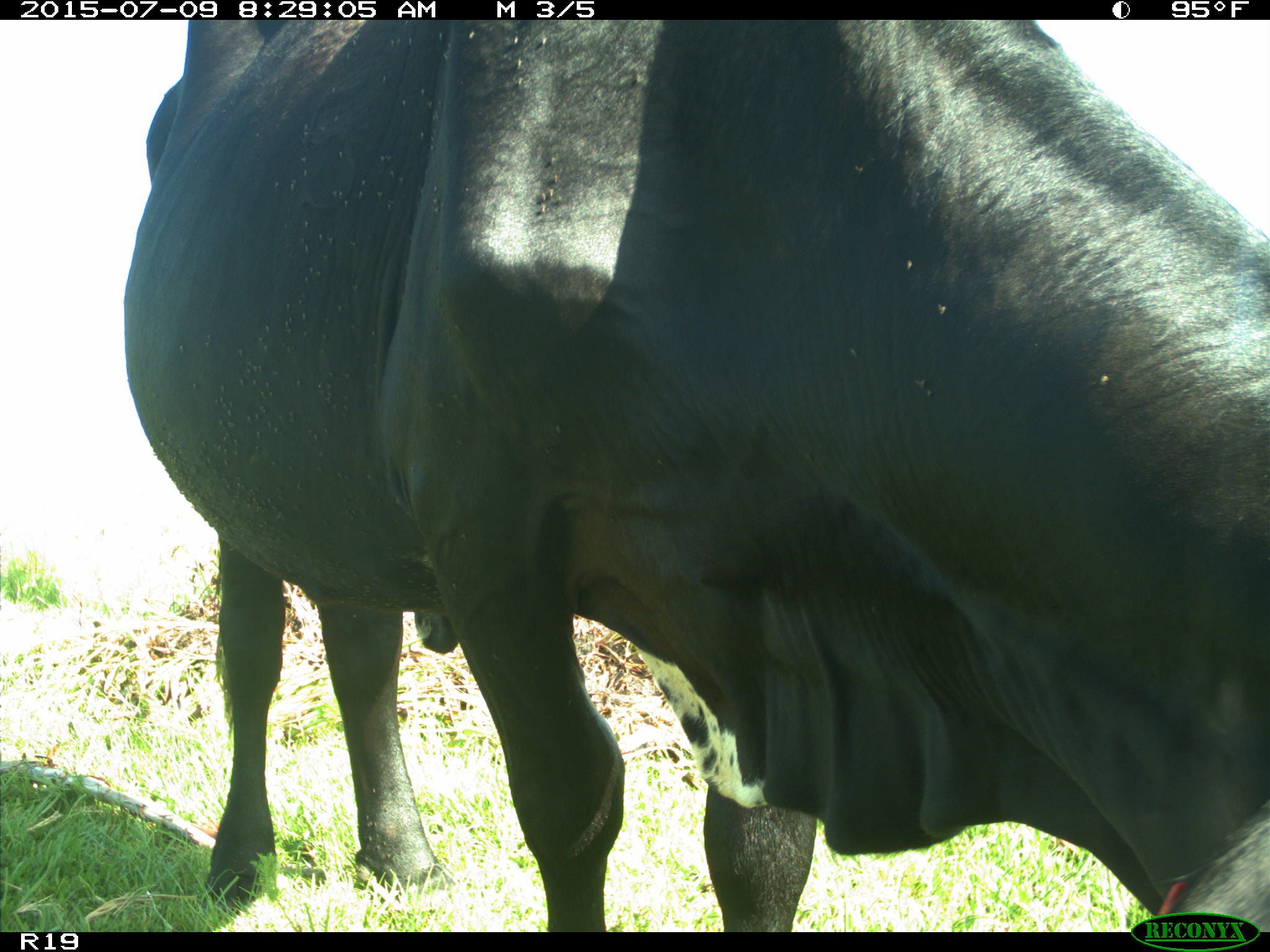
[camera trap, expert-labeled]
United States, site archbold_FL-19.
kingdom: Animalia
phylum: Chordata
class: Mammalia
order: Artiodactyla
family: Bovidae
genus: Bos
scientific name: Bos taurus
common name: domestic cow